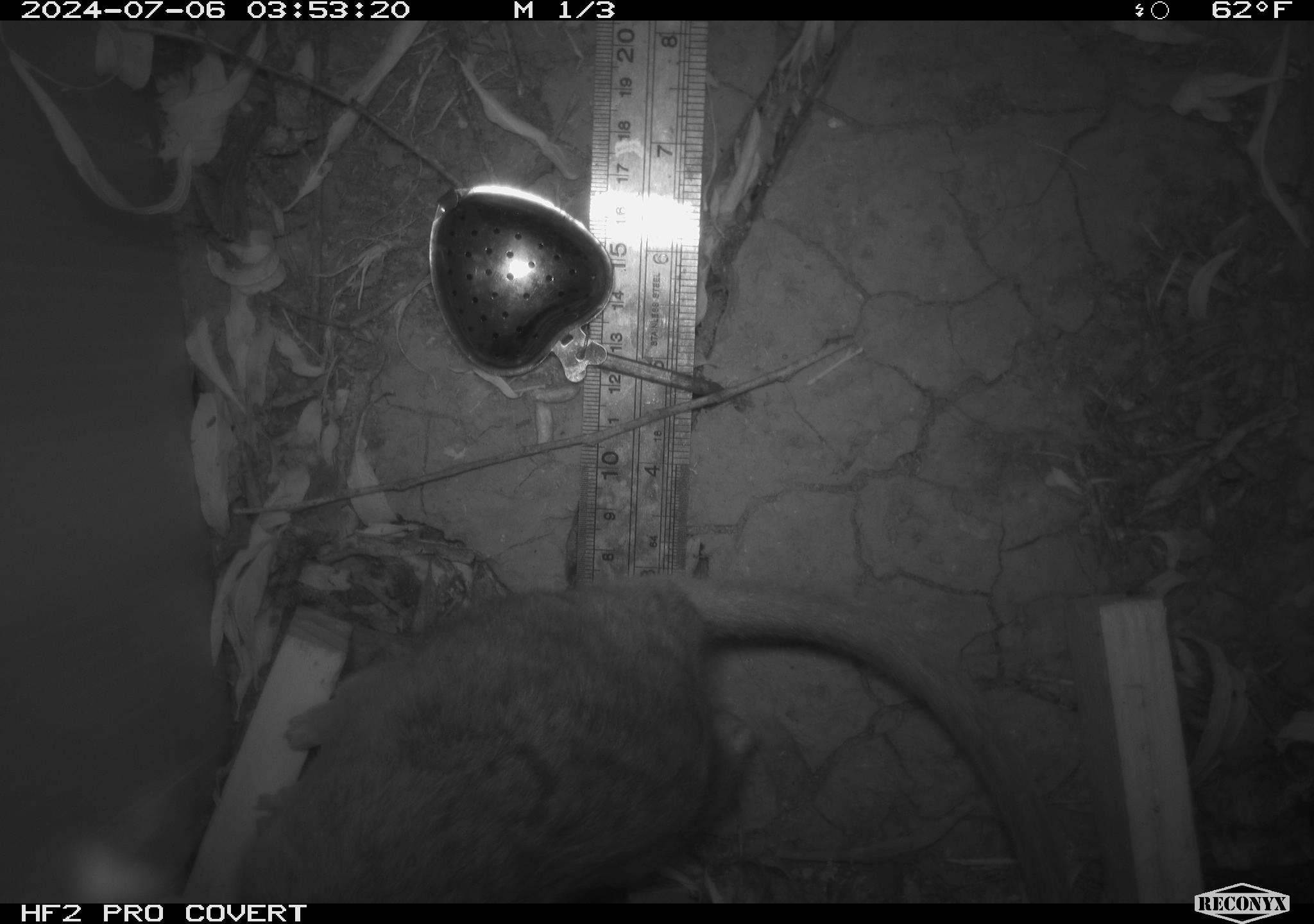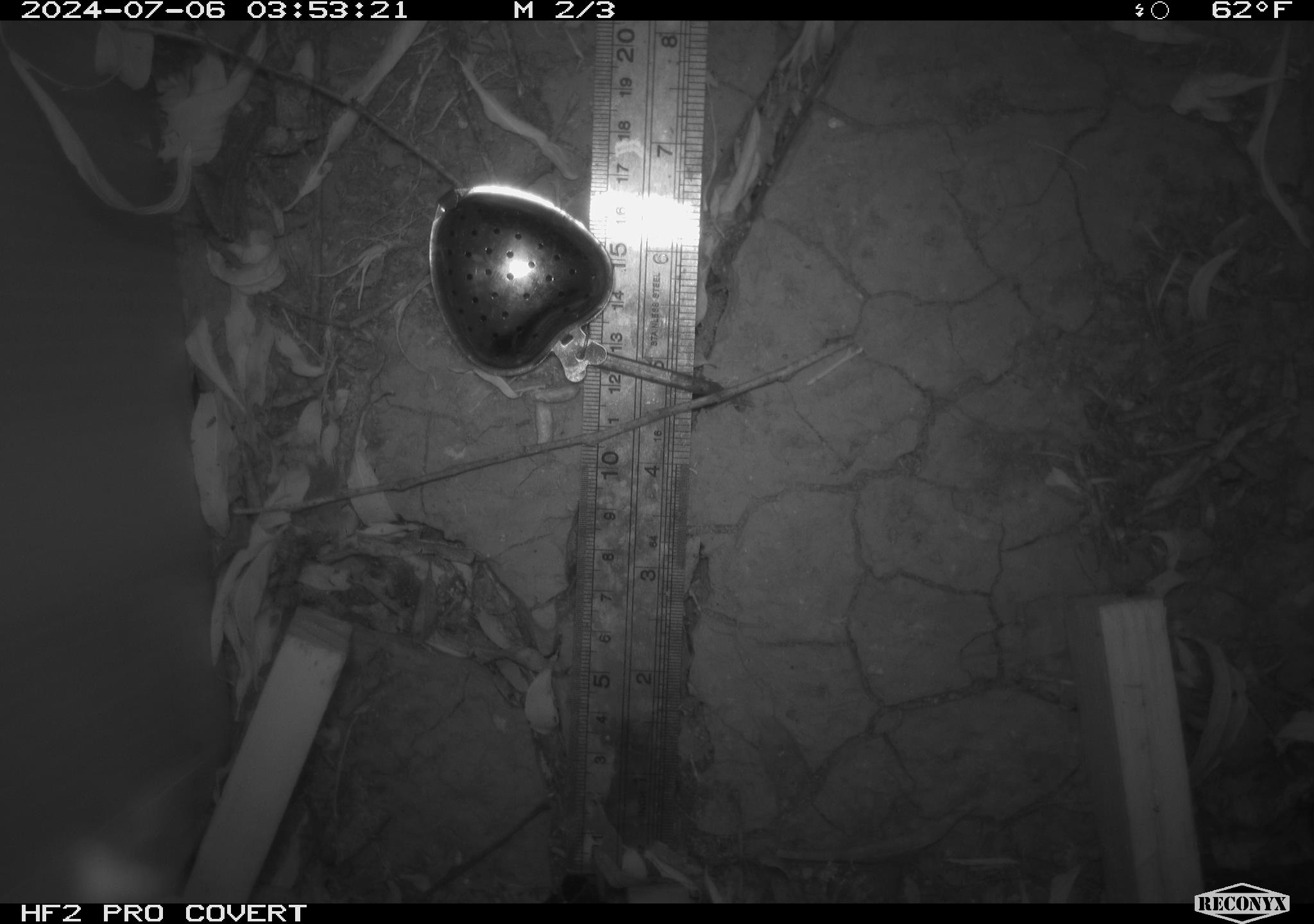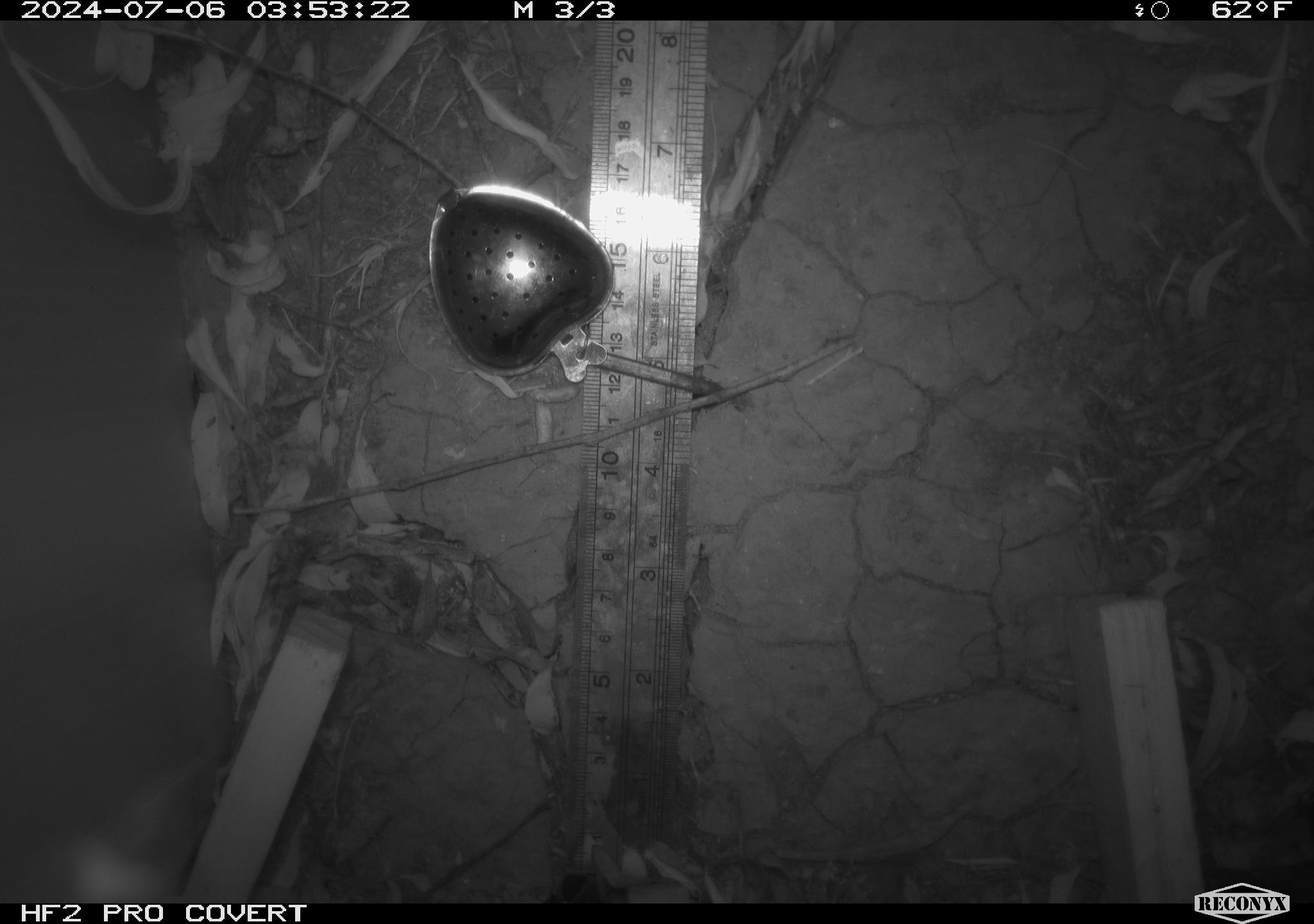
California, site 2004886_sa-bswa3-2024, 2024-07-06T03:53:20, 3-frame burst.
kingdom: Animalia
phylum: Chordata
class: Mammalia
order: Rodentia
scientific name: Rodentia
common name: woodrat or rat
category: woodrat or rat species